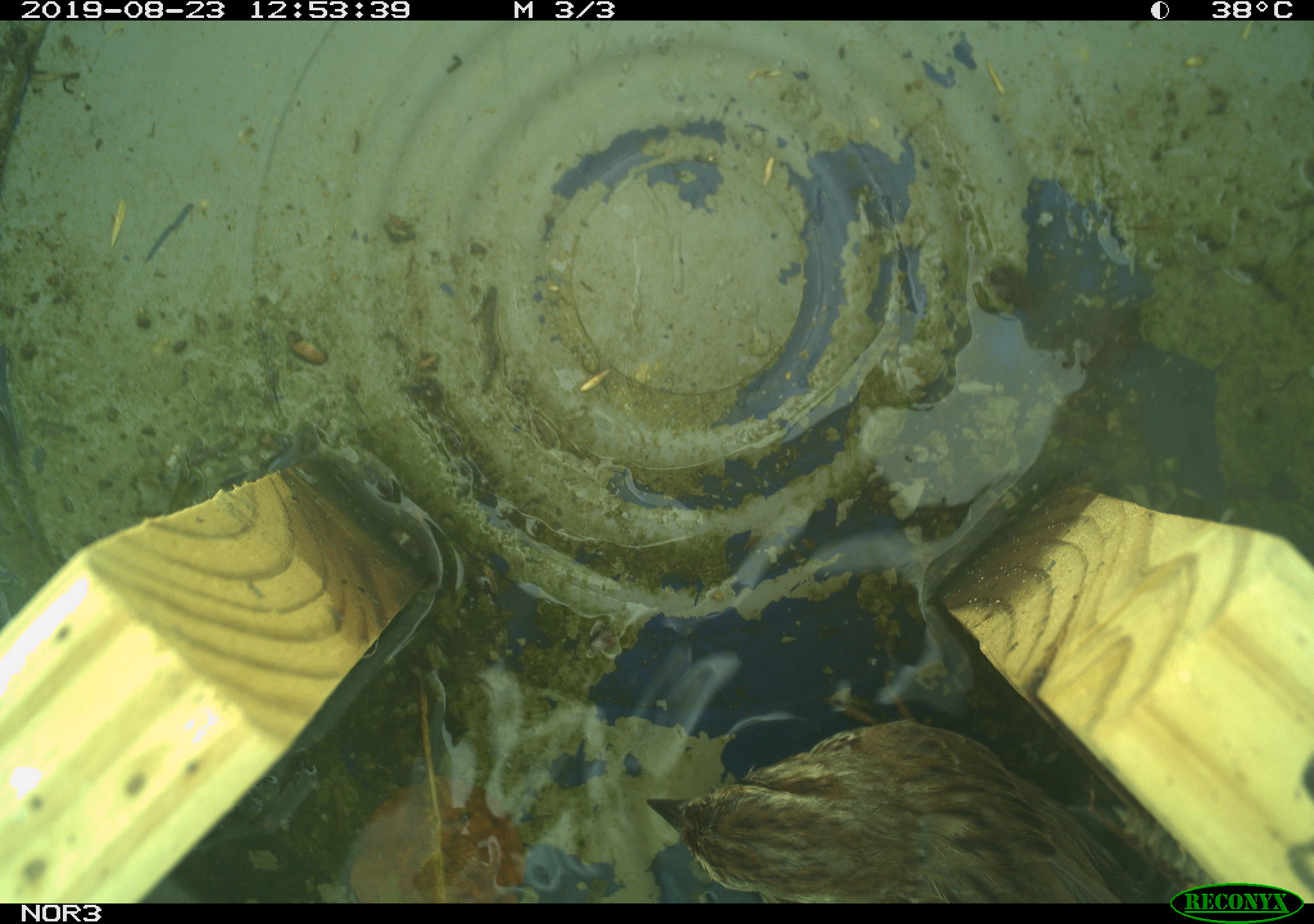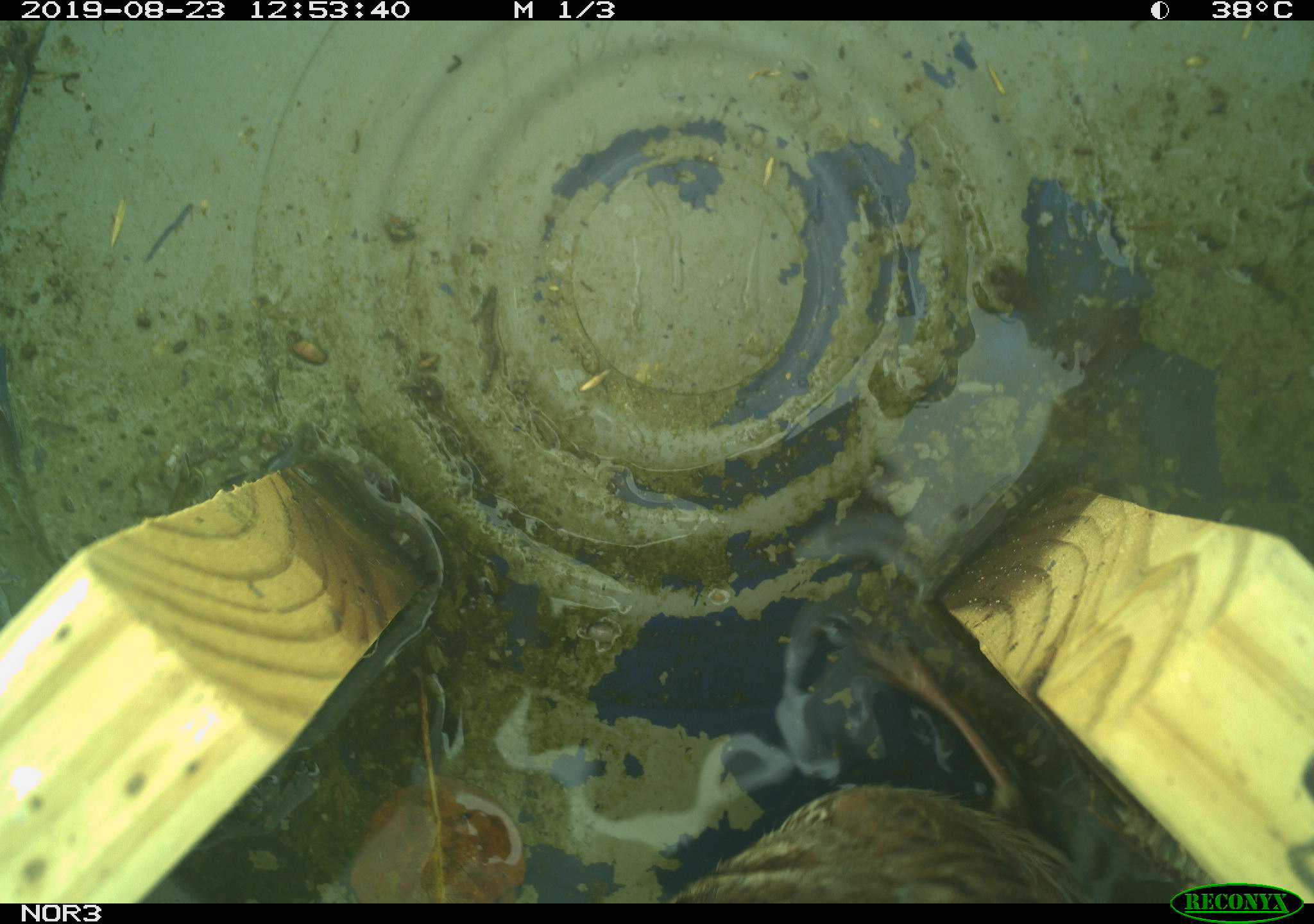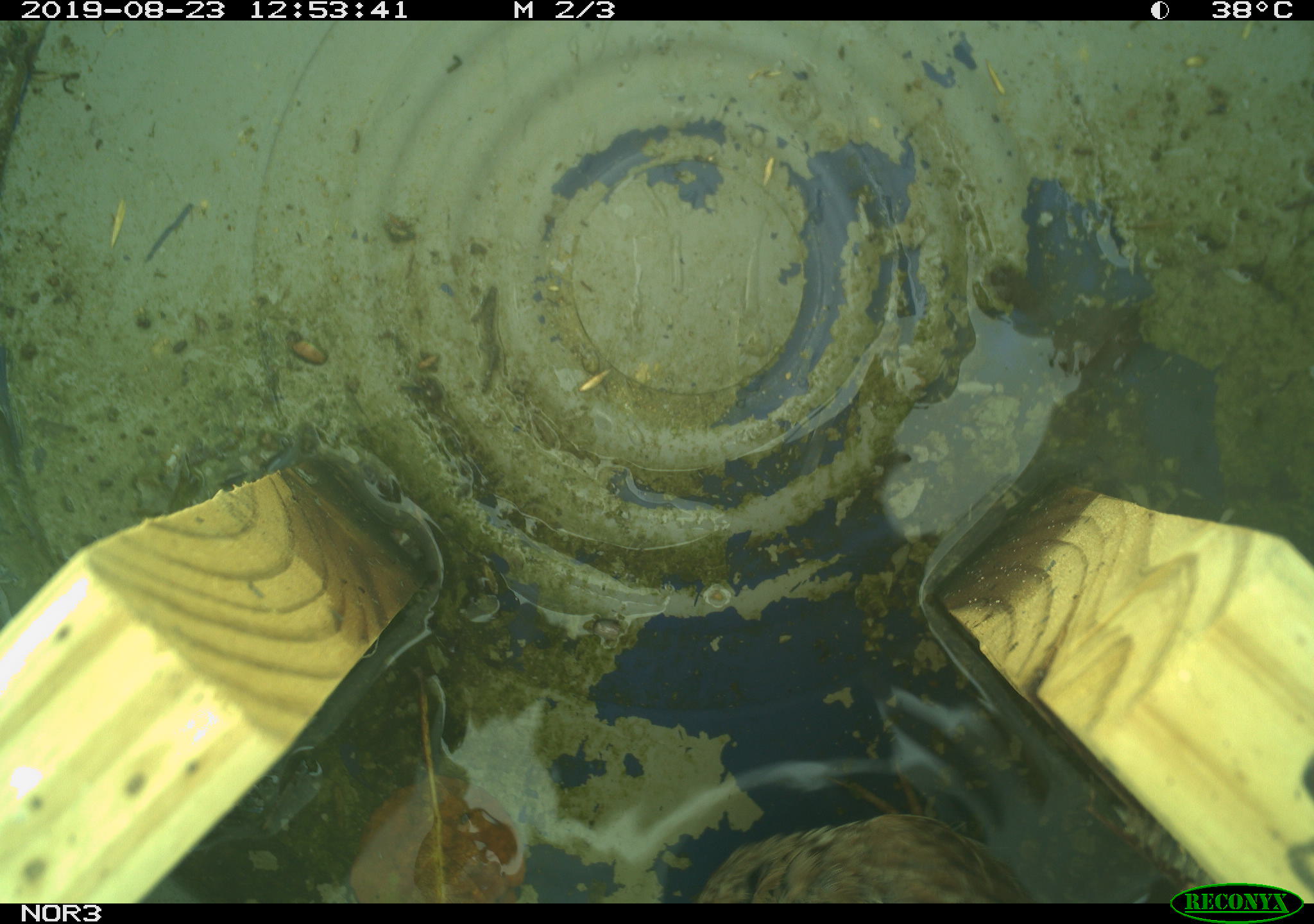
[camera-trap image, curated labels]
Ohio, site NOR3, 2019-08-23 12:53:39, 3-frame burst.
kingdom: Animalia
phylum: Chordata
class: Aves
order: Passeriformes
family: Passerellidae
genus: Melospiza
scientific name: Melospiza melodia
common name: song sparrow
Song sparrow (Melospiza melodia).